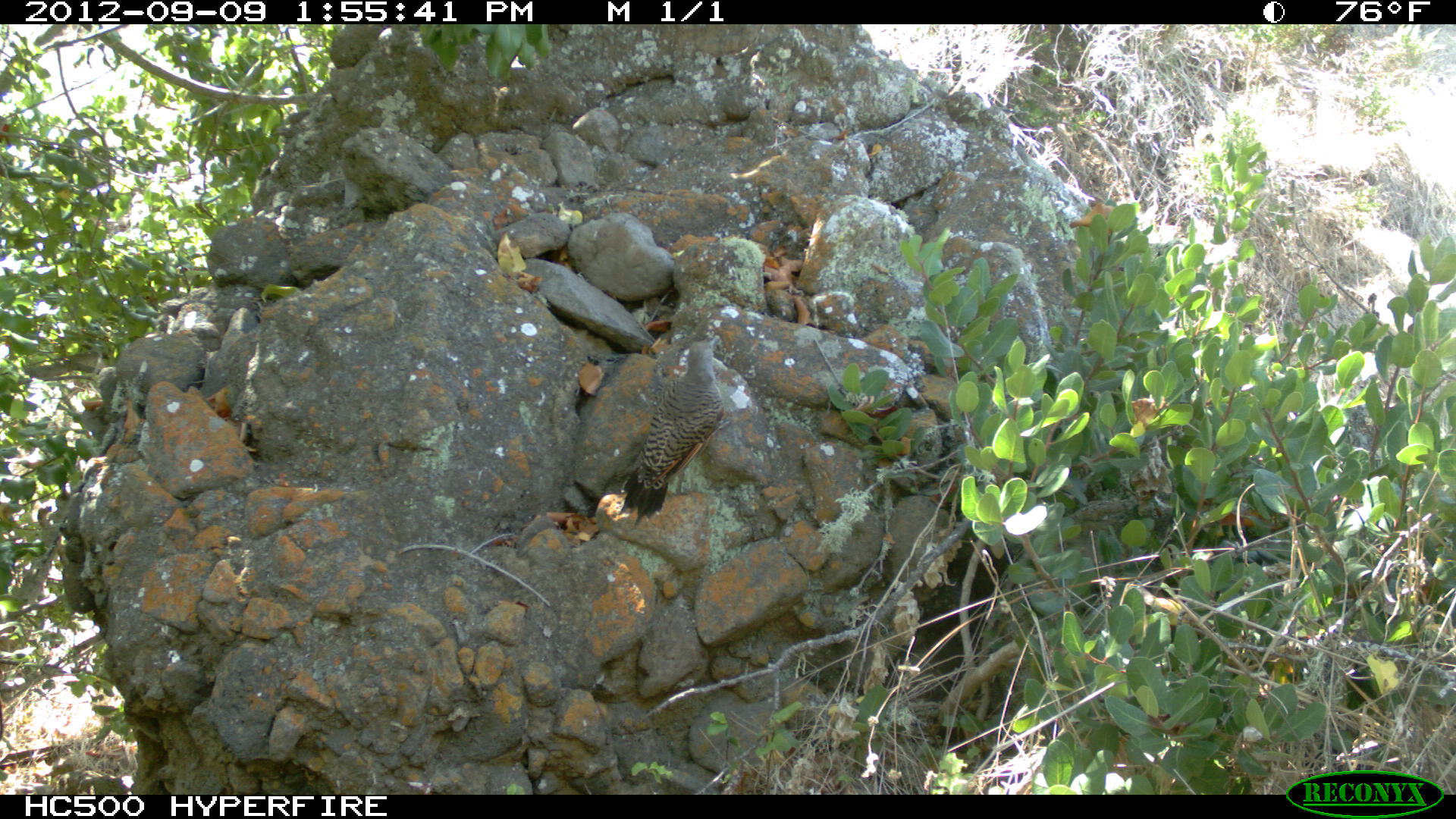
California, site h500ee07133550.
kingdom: Animalia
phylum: Chordata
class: Aves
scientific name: Aves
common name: bird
Bird (Aves).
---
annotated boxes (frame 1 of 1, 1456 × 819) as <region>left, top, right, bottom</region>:
bird: <region>617, 338, 724, 527</region>